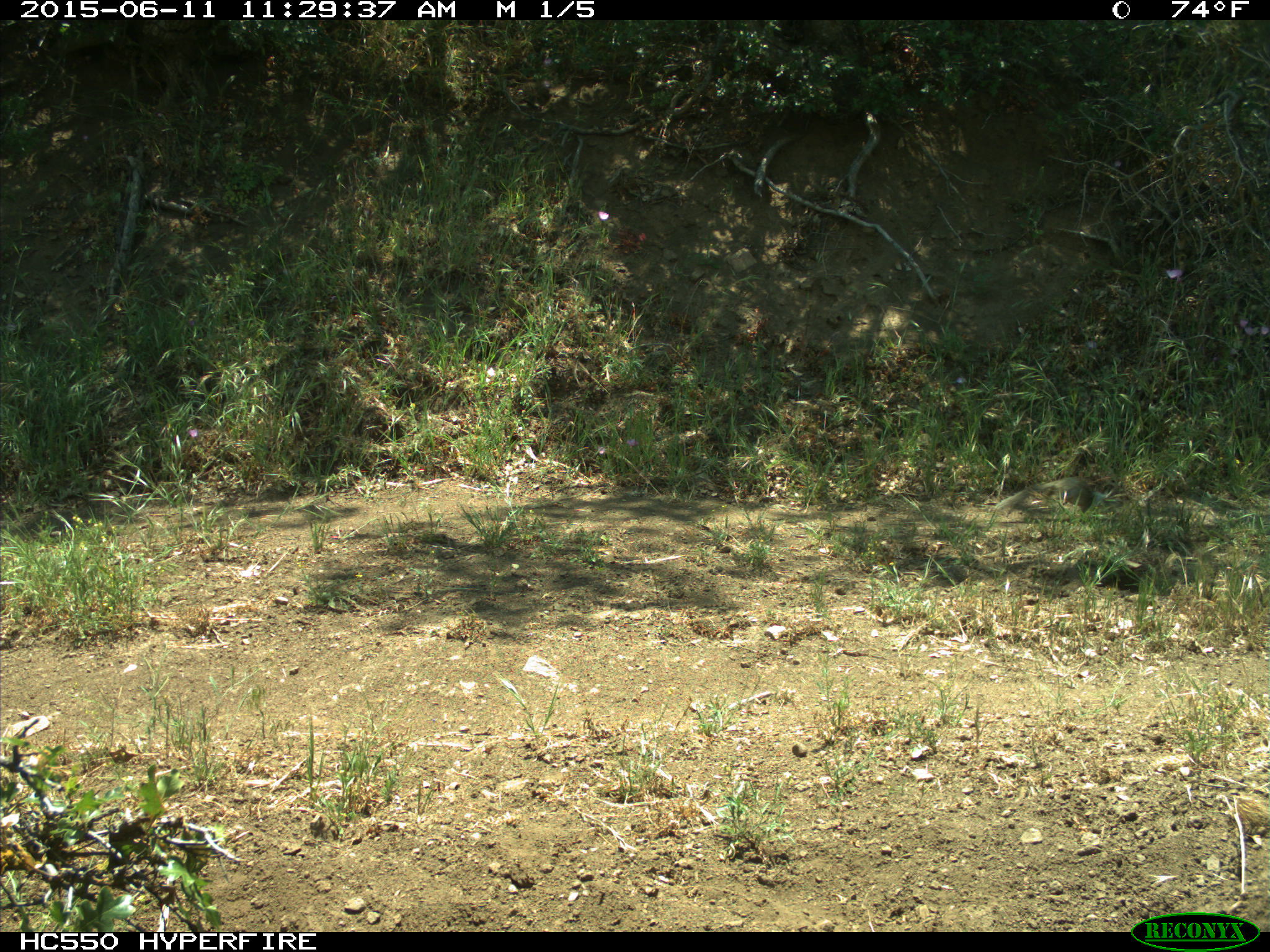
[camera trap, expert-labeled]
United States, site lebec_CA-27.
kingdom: Animalia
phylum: Chordata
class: Mammalia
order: Rodentia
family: Sciuridae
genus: Otospermophilus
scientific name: Otospermophilus beecheyi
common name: california ground squirrel